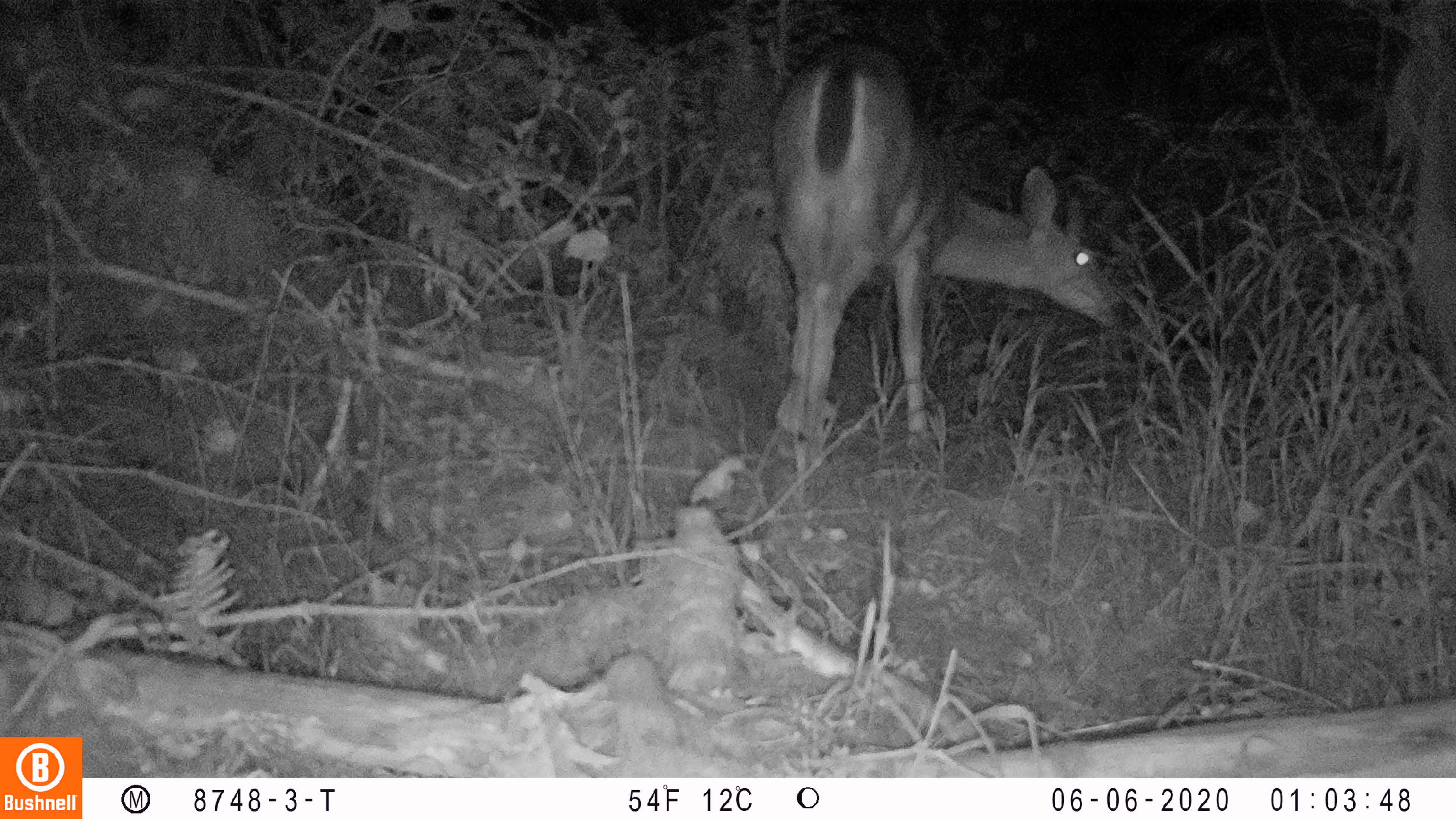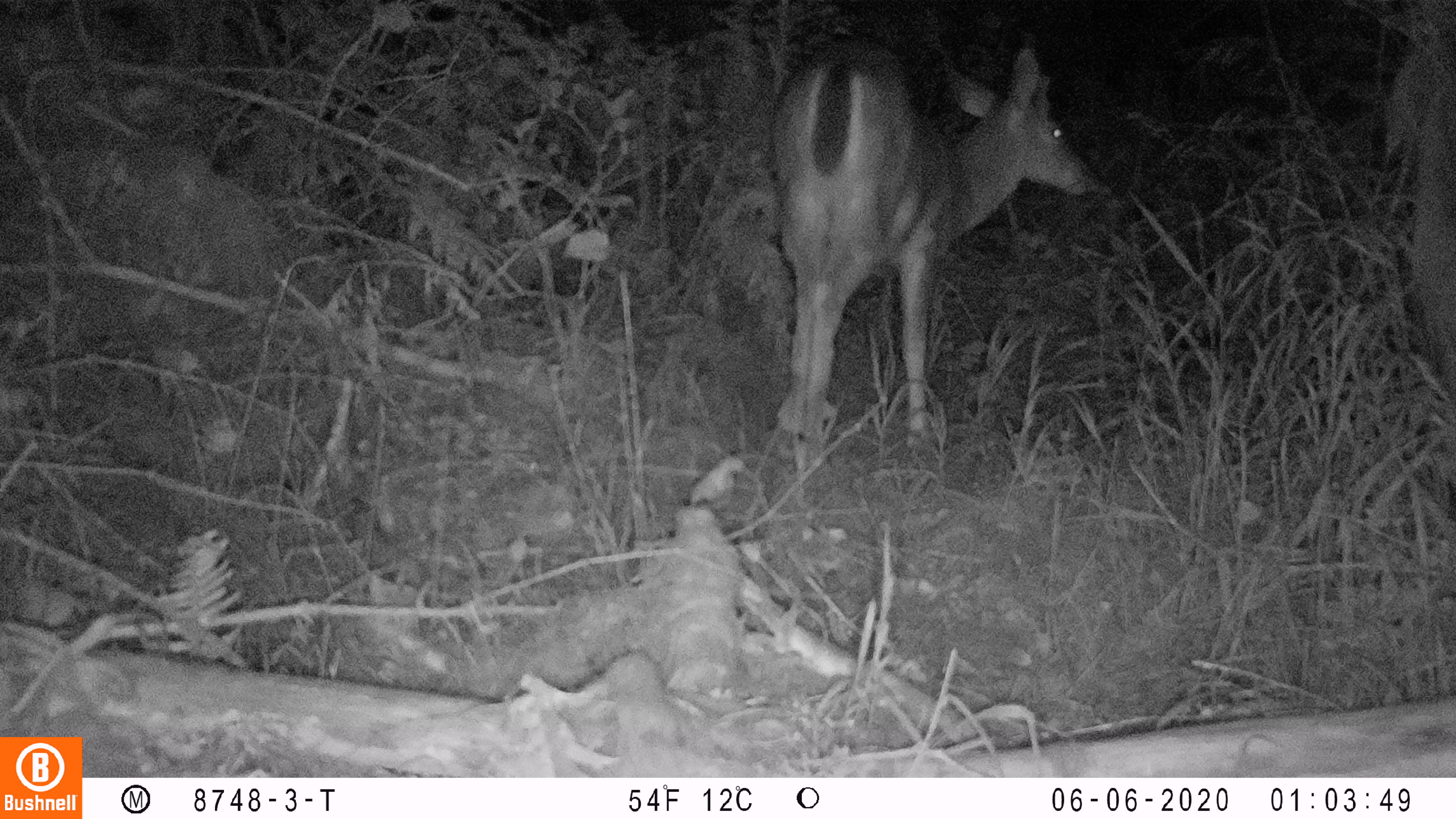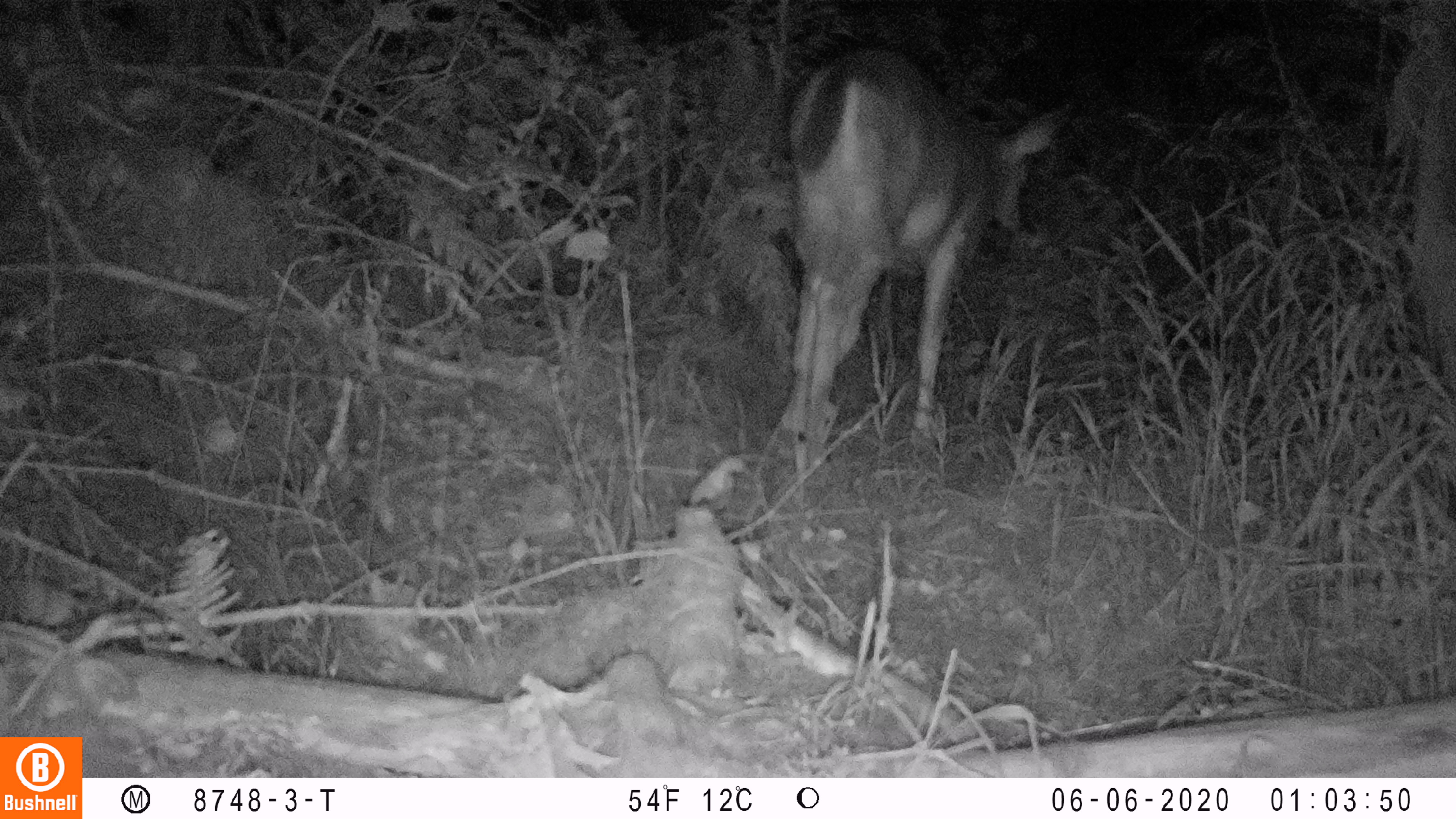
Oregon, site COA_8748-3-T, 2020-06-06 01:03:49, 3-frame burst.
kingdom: Animalia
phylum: Chordata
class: Mammalia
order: Artiodactyla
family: Cervidae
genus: Odocoileus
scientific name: Odocoileus hemionus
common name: black-tailed deer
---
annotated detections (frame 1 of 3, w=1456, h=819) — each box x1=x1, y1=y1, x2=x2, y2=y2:
black-tailed deer: x1=759, y1=27, x2=1140, y2=457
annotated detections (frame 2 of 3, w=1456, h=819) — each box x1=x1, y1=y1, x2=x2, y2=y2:
black-tailed deer: x1=759, y1=29, x2=1094, y2=457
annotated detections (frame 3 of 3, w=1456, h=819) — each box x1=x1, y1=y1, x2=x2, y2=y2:
black-tailed deer: x1=766, y1=46, x2=1077, y2=459